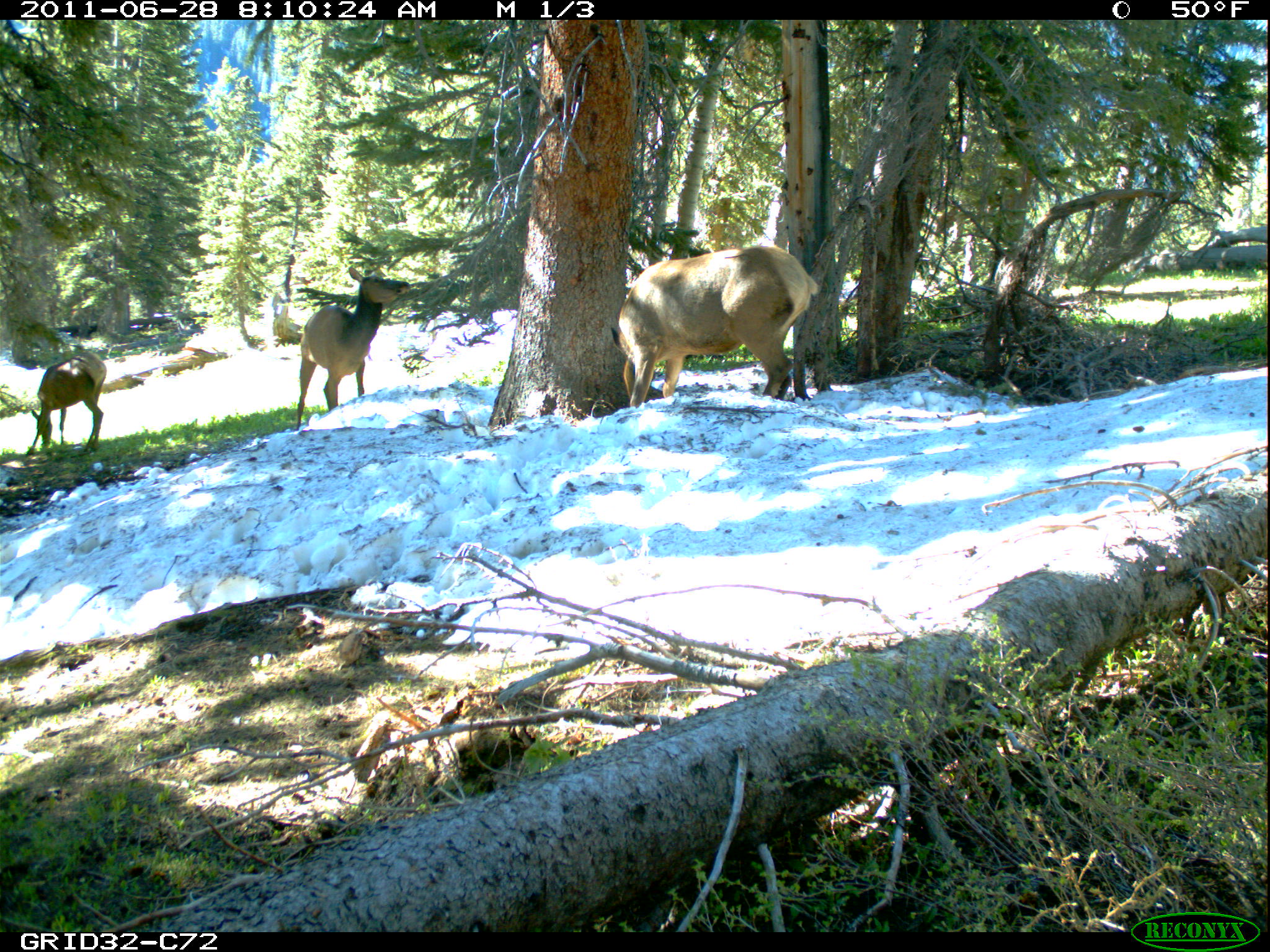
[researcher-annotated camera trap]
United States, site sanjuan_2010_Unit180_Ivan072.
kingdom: Animalia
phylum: Chordata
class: Mammalia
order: Artiodactyla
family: Cervidae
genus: Cervus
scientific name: Cervus elaphus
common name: red deer